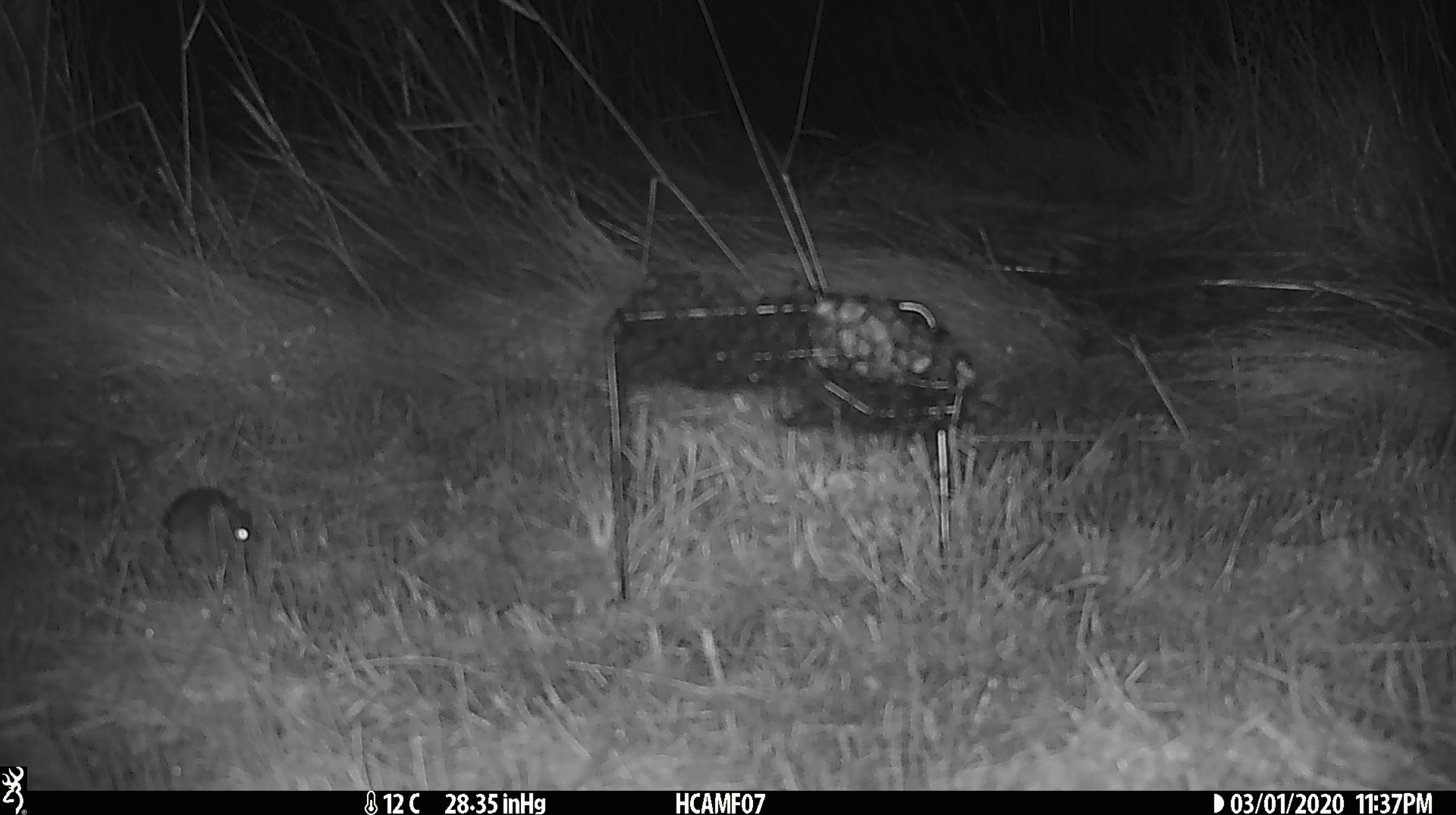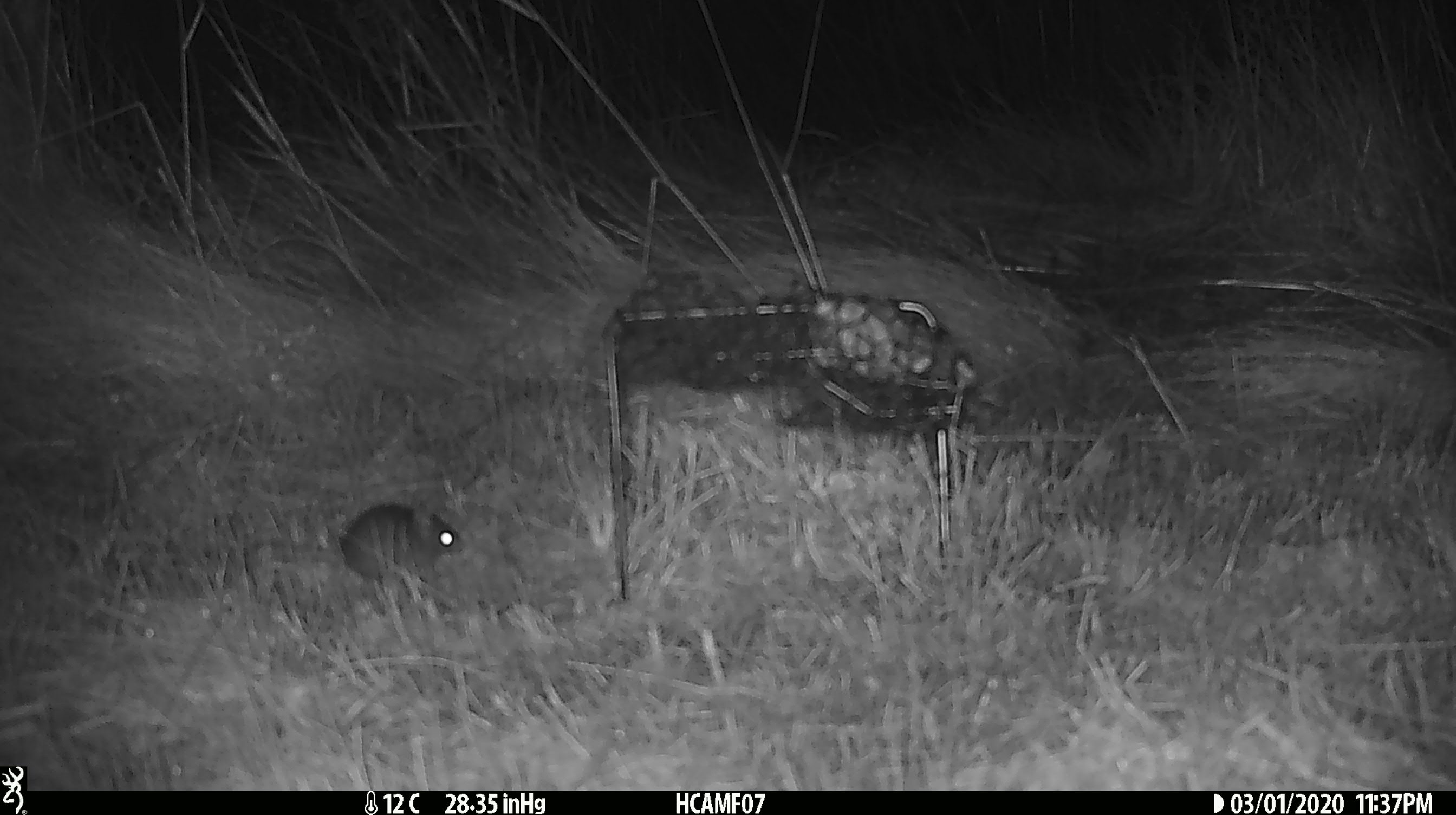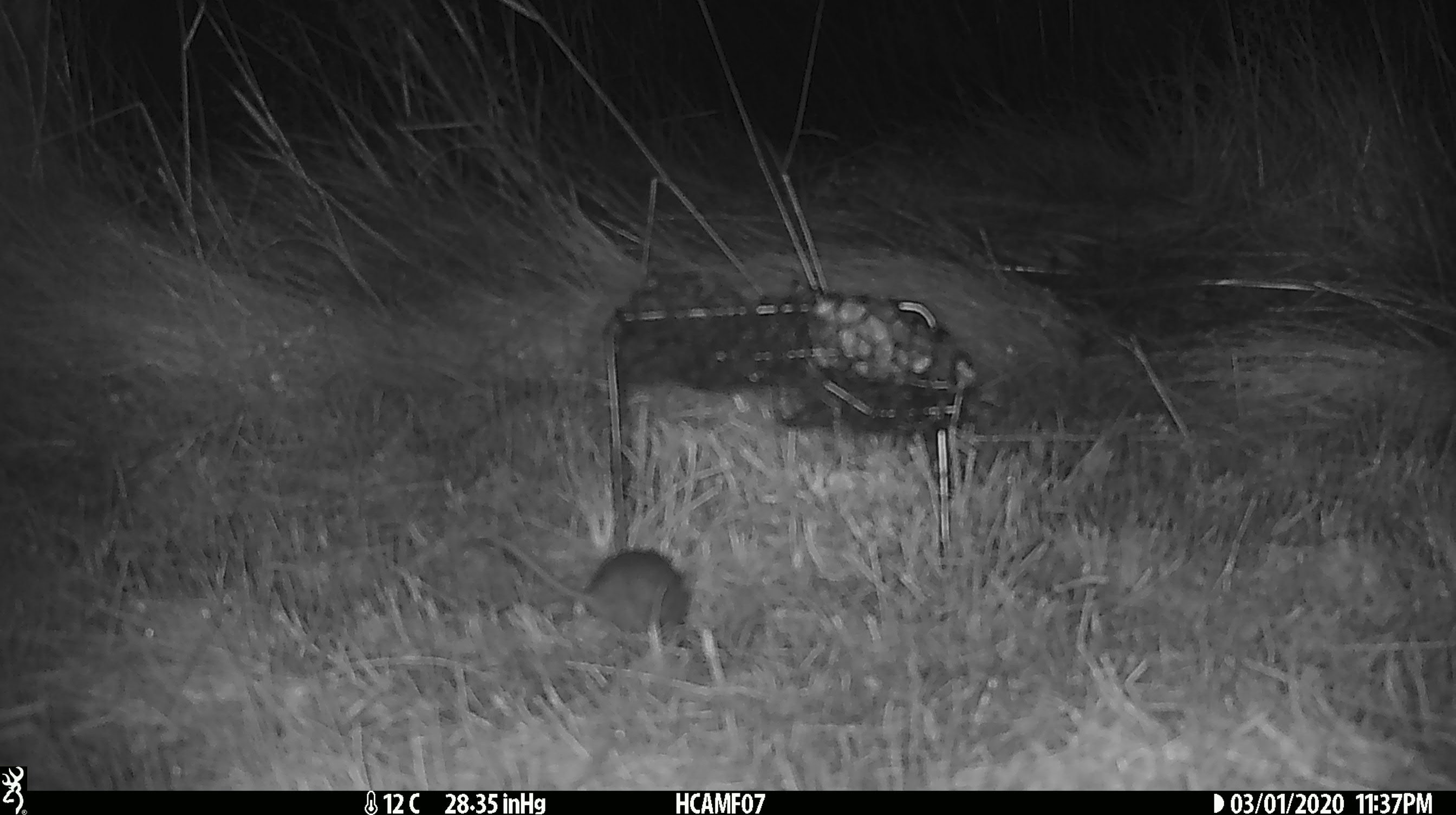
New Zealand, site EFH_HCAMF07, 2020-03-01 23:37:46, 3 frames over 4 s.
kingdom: Animalia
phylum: Chordata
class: Mammalia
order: Rodentia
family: Muridae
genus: Mus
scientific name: Mus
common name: mouse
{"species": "mouse (Mus)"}